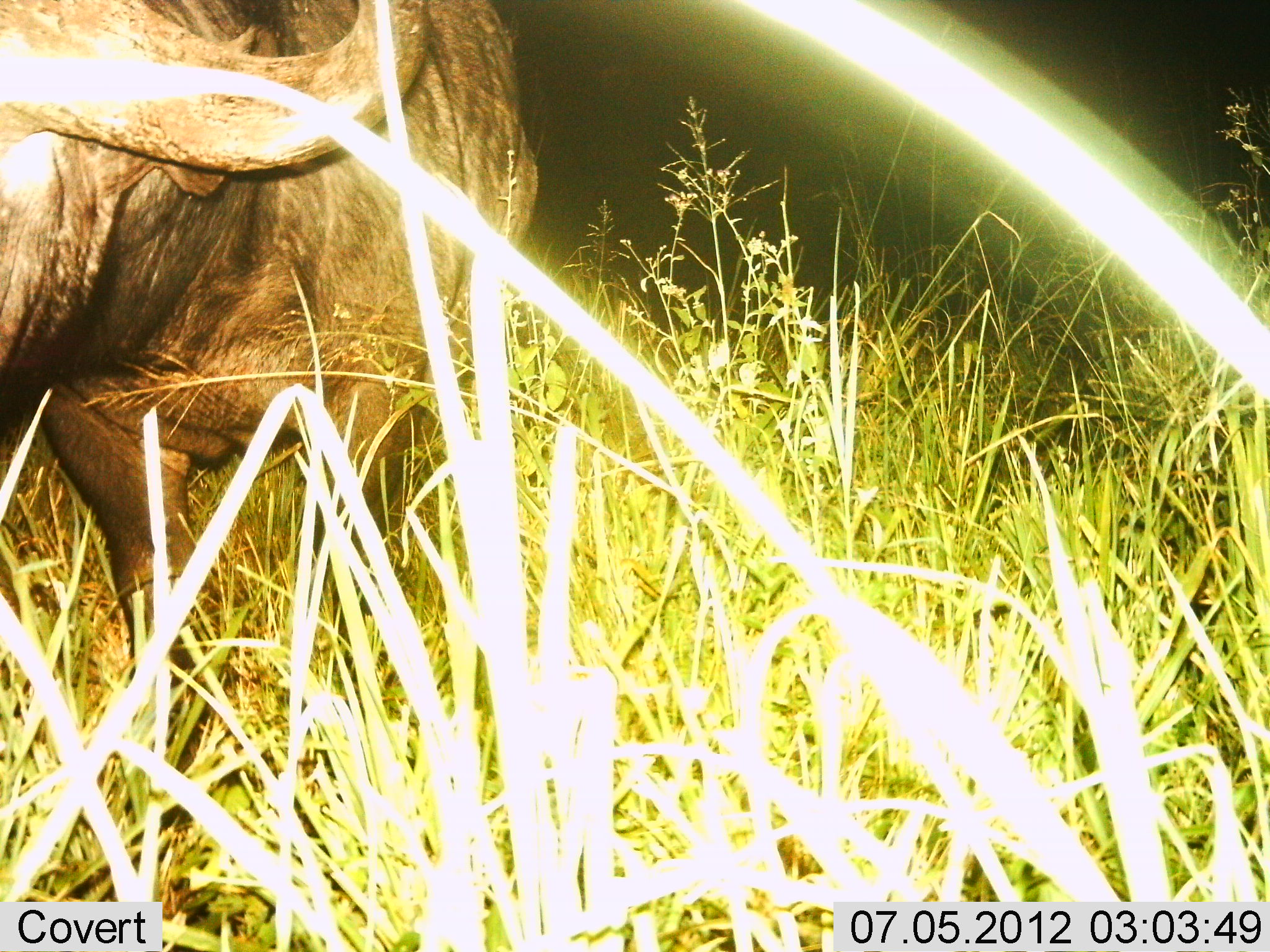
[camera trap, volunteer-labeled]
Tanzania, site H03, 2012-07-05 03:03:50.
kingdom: Animalia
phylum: Chordata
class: Mammalia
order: Artiodactyla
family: Bovidae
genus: Syncerus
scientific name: Syncerus caffer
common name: cape buffalo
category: buffalo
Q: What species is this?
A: Buffalo (cape buffalo) (Syncerus caffer).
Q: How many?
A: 1.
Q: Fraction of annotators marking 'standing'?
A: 80%.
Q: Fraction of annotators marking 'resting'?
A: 0%.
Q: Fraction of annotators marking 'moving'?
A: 10%.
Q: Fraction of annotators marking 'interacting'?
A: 0%.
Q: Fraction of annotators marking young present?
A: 0%.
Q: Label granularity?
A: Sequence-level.